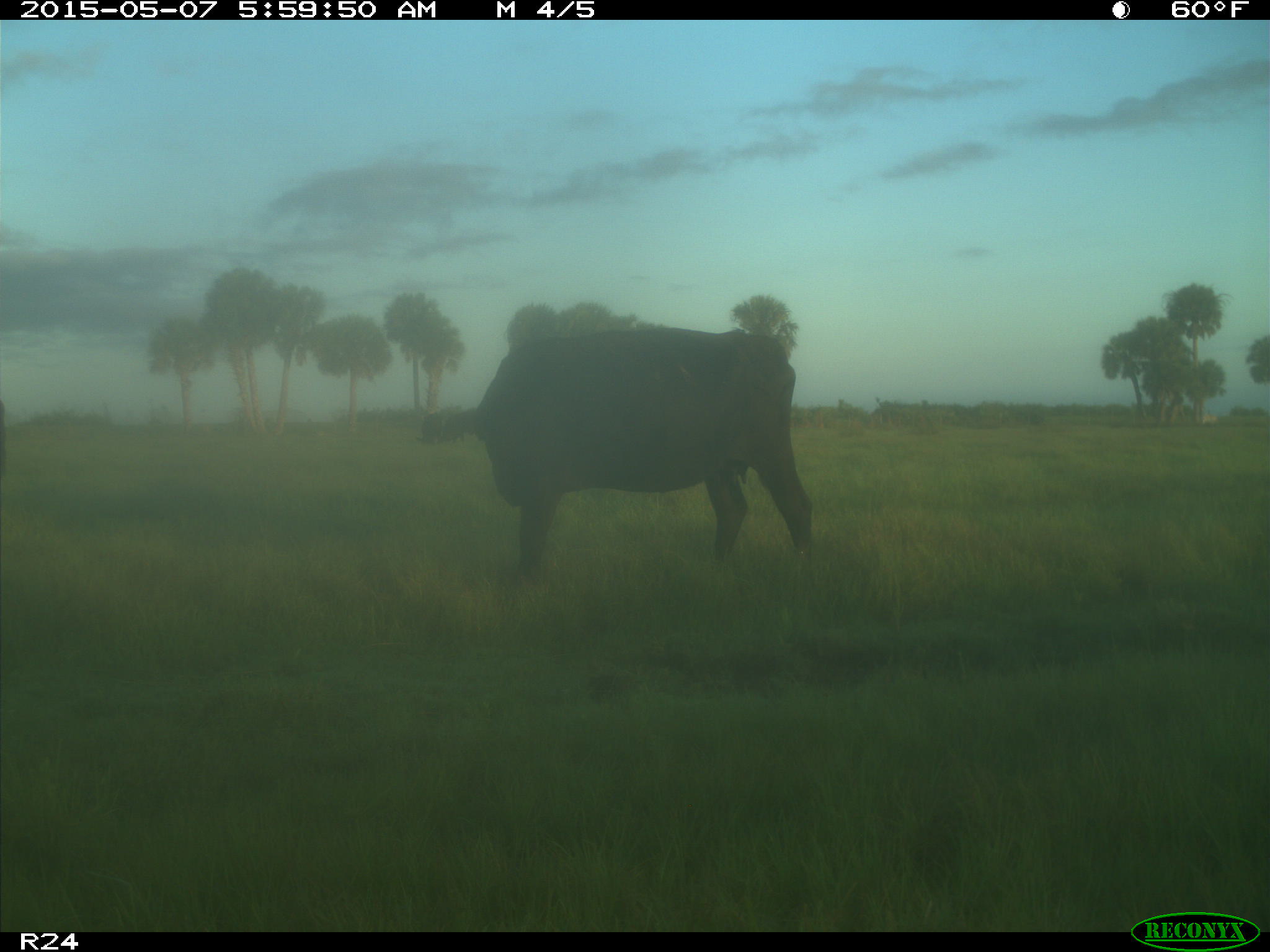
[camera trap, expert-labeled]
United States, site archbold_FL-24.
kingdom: Animalia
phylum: Chordata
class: Mammalia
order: Artiodactyla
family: Bovidae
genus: Bos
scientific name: Bos taurus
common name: domestic cow